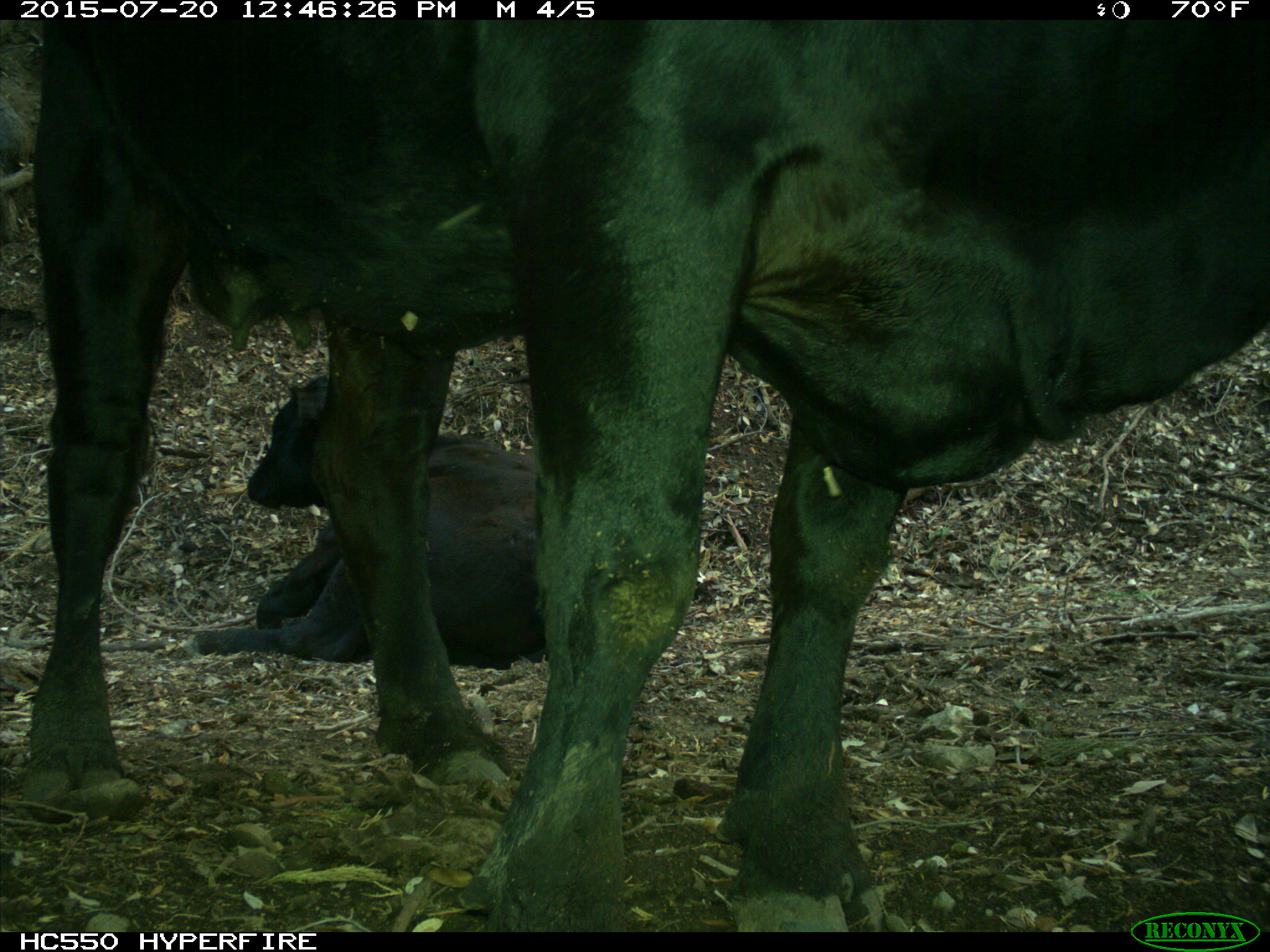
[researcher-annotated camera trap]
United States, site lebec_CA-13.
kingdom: Animalia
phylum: Chordata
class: Mammalia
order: Artiodactyla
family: Bovidae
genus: Bos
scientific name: Bos taurus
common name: domestic cow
Bos taurus (domestic cow).